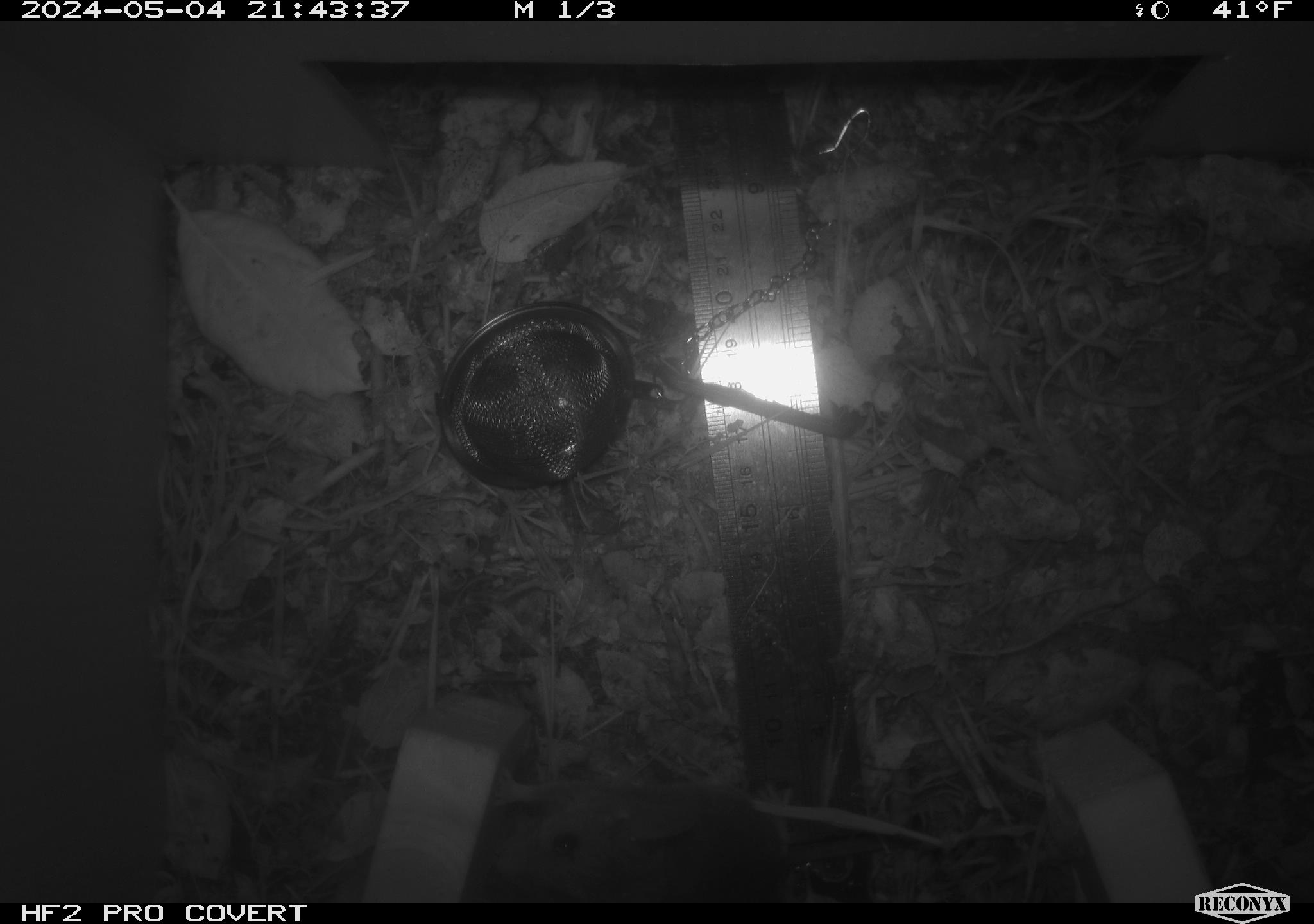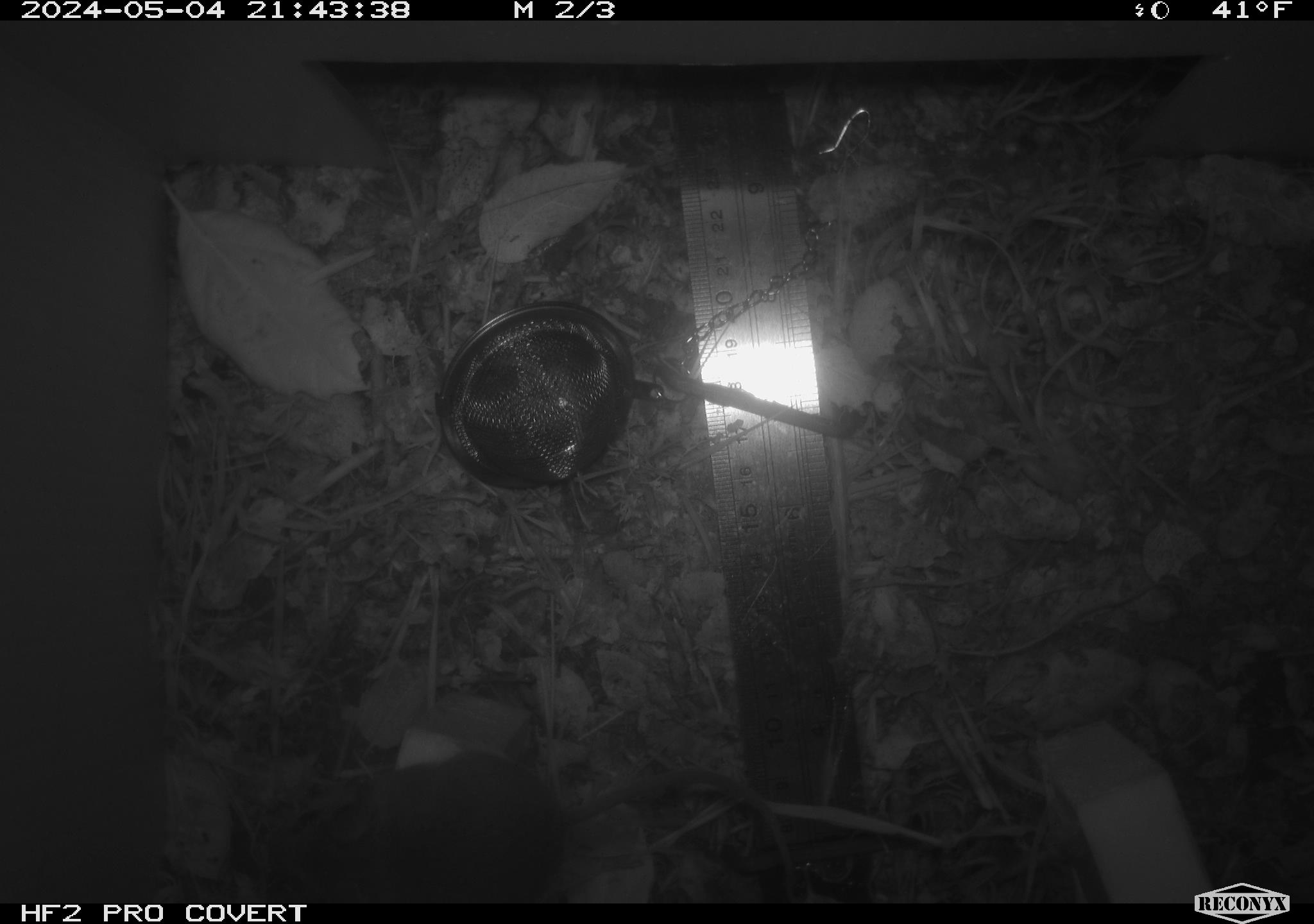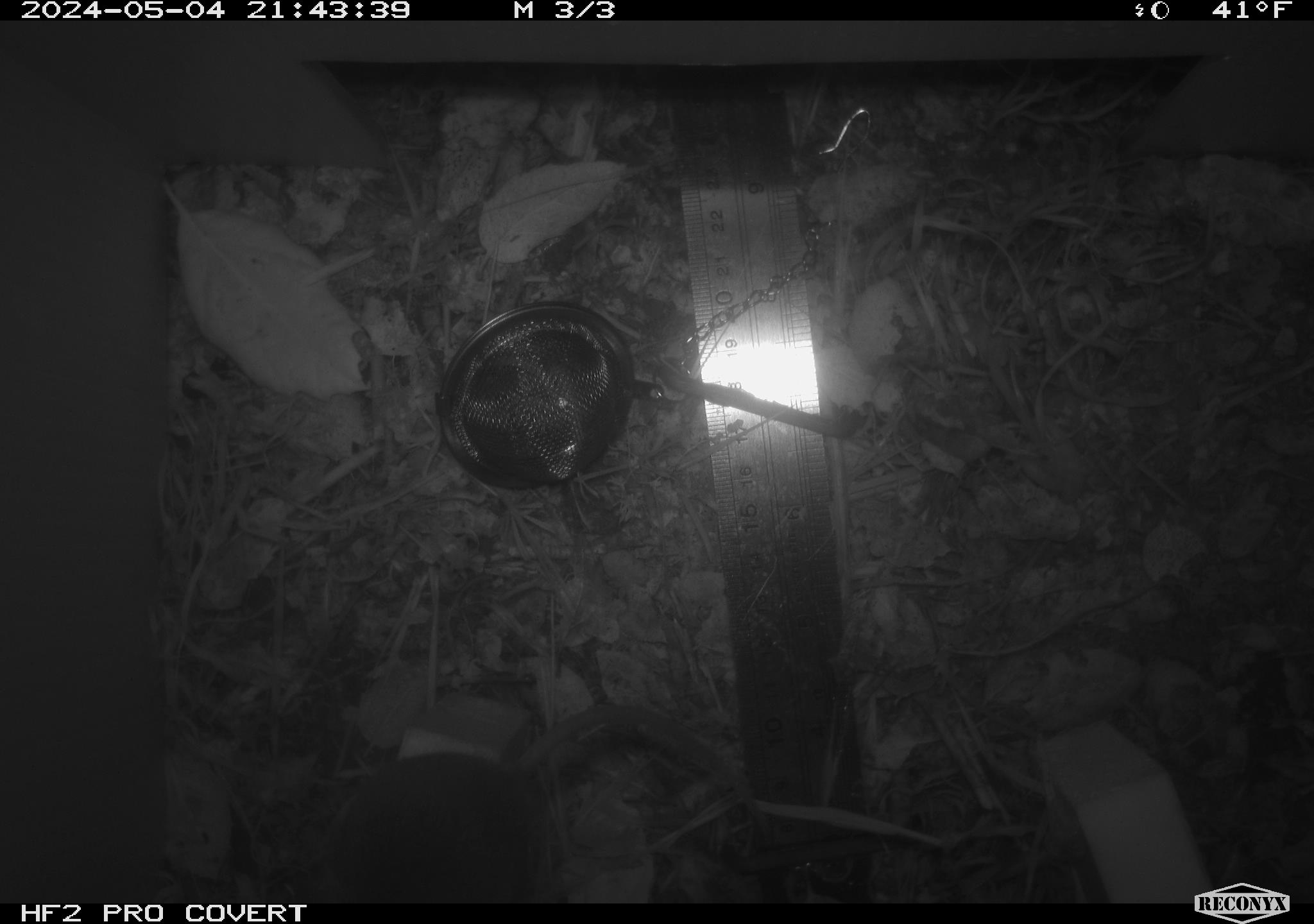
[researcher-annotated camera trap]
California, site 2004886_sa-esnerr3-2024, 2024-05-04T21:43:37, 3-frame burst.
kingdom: Animalia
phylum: Chordata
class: Mammalia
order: Rodentia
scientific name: Rodentia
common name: rodent